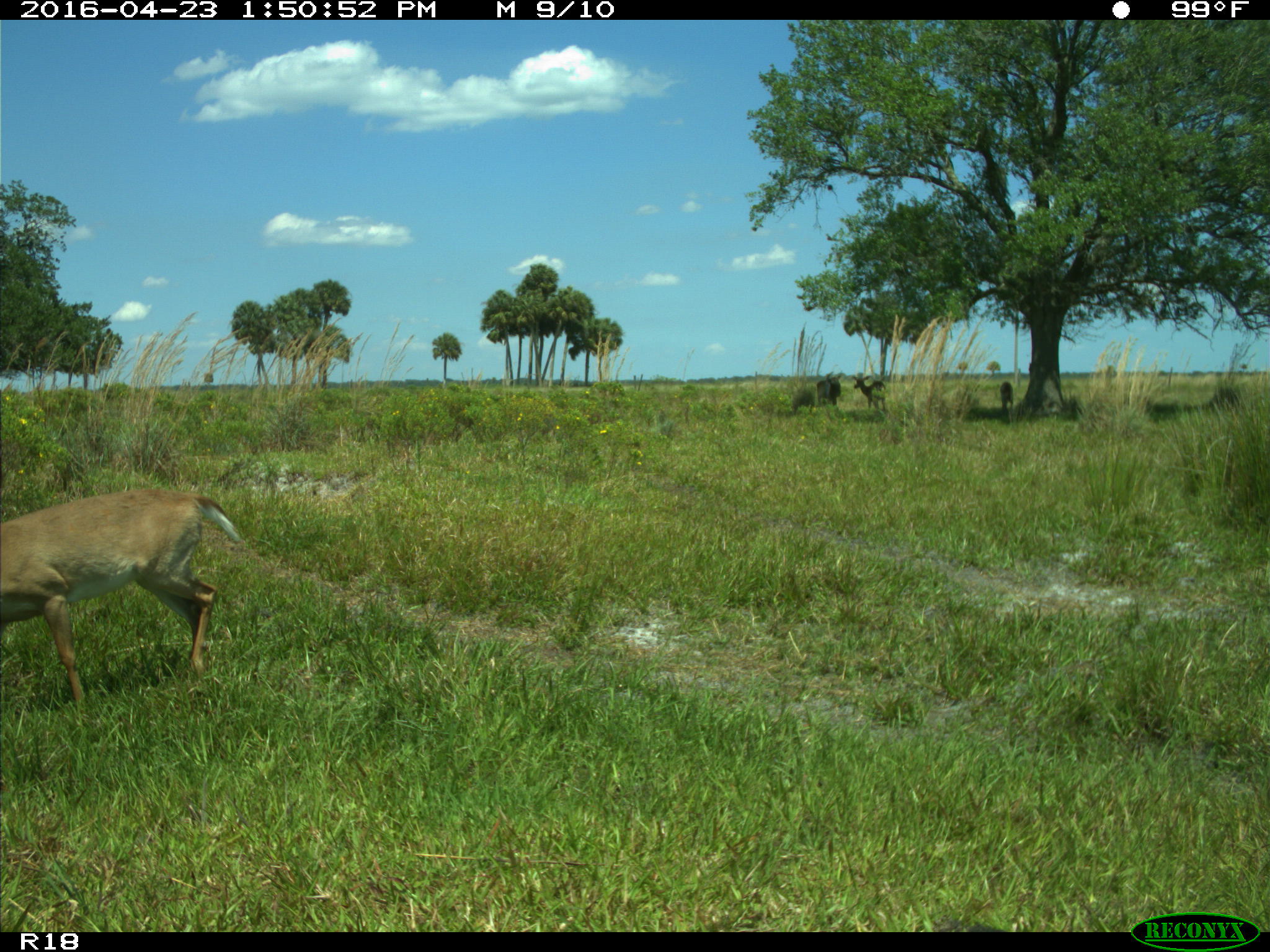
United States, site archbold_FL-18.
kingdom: Animalia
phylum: Chordata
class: Mammalia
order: Artiodactyla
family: Bovidae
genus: Bos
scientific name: Bos taurus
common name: domestic cow